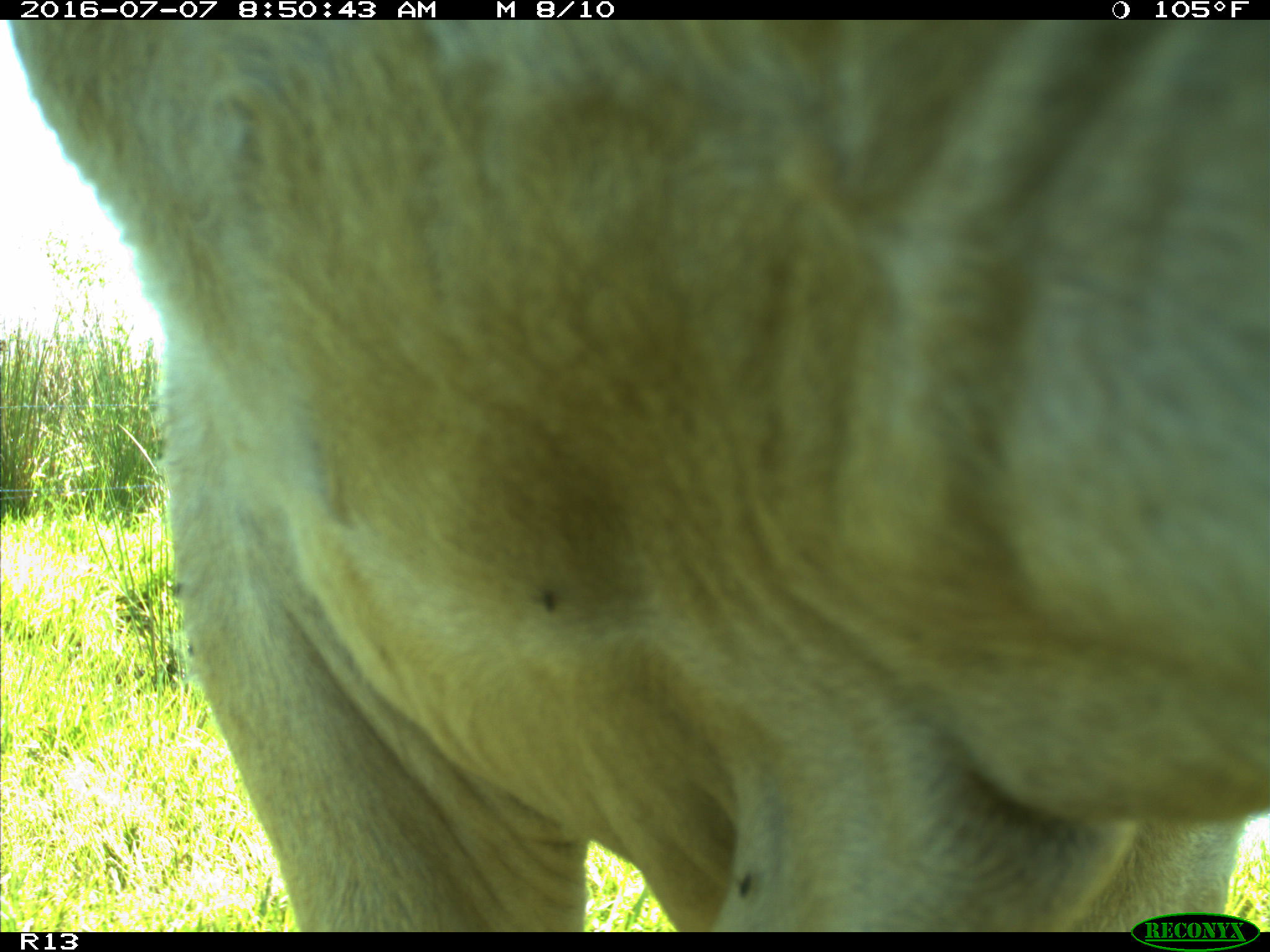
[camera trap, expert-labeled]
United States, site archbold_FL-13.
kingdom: Animalia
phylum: Chordata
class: Mammalia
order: Artiodactyla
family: Bovidae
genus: Bos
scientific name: Bos taurus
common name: domestic cow